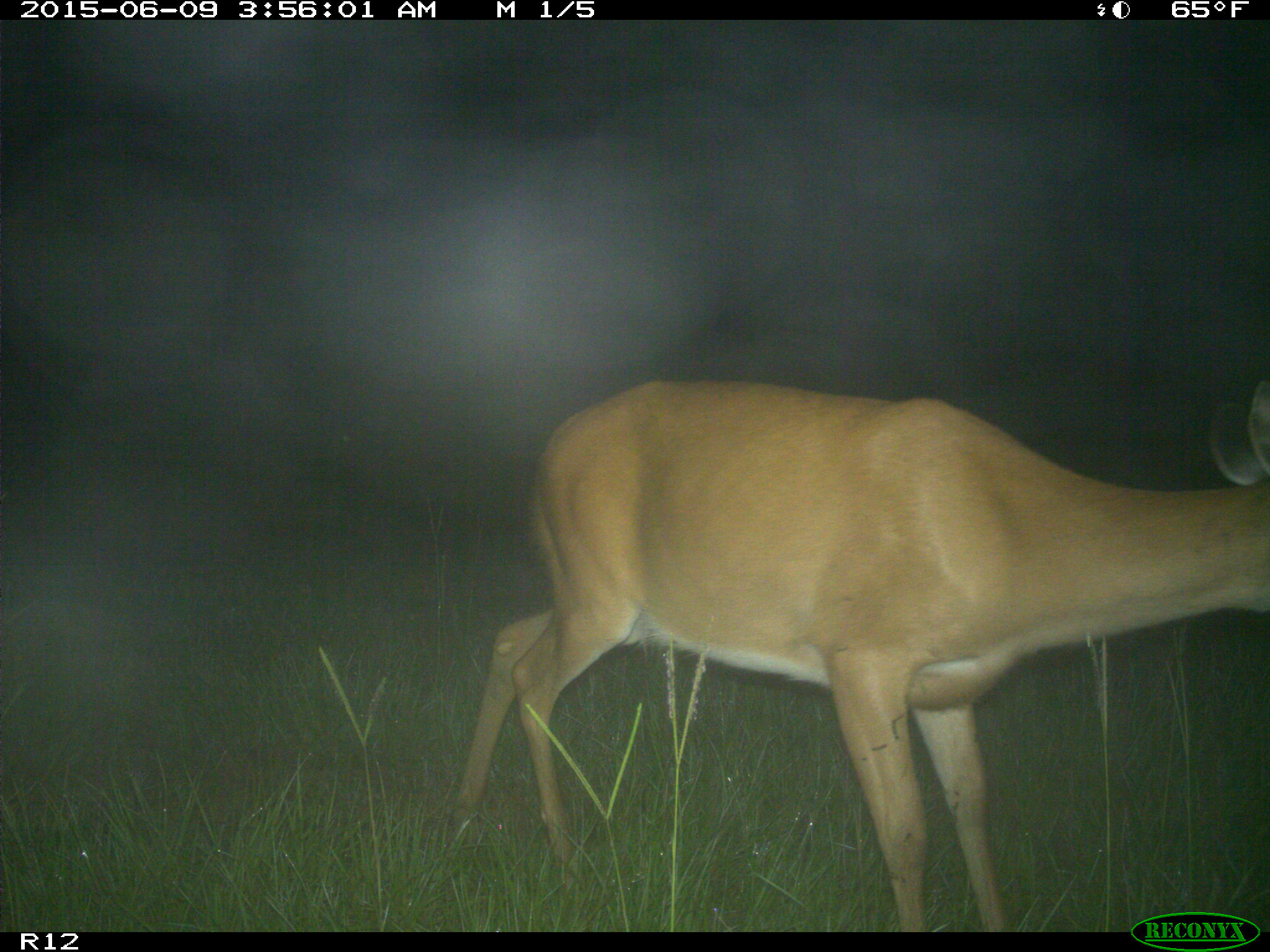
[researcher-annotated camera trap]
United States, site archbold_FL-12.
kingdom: Animalia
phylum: Chordata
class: Mammalia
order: Artiodactyla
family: Cervidae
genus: Odocoileus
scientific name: Odocoileus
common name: deer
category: unidentified deer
Unidentified deer (deer) (Odocoileus).